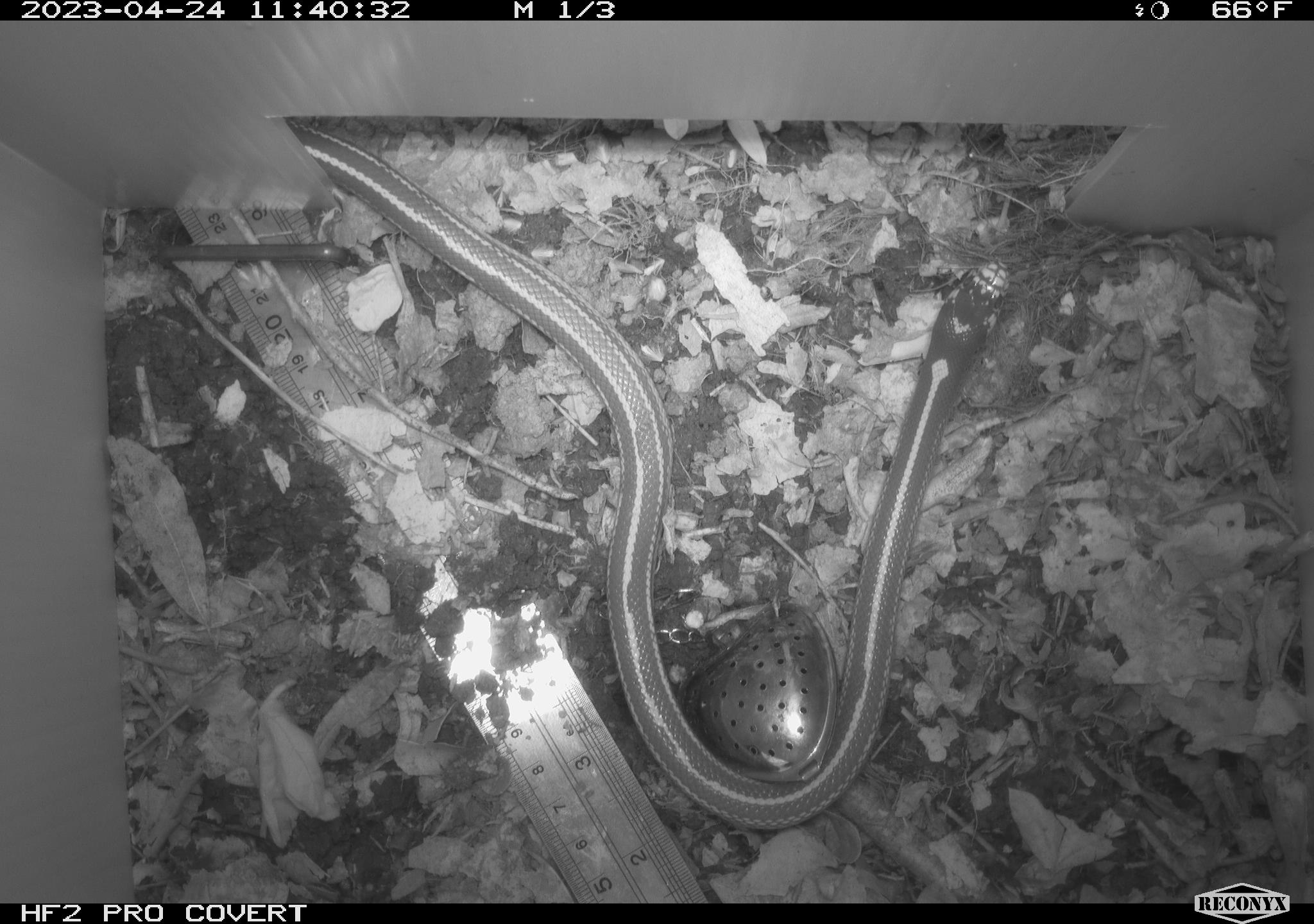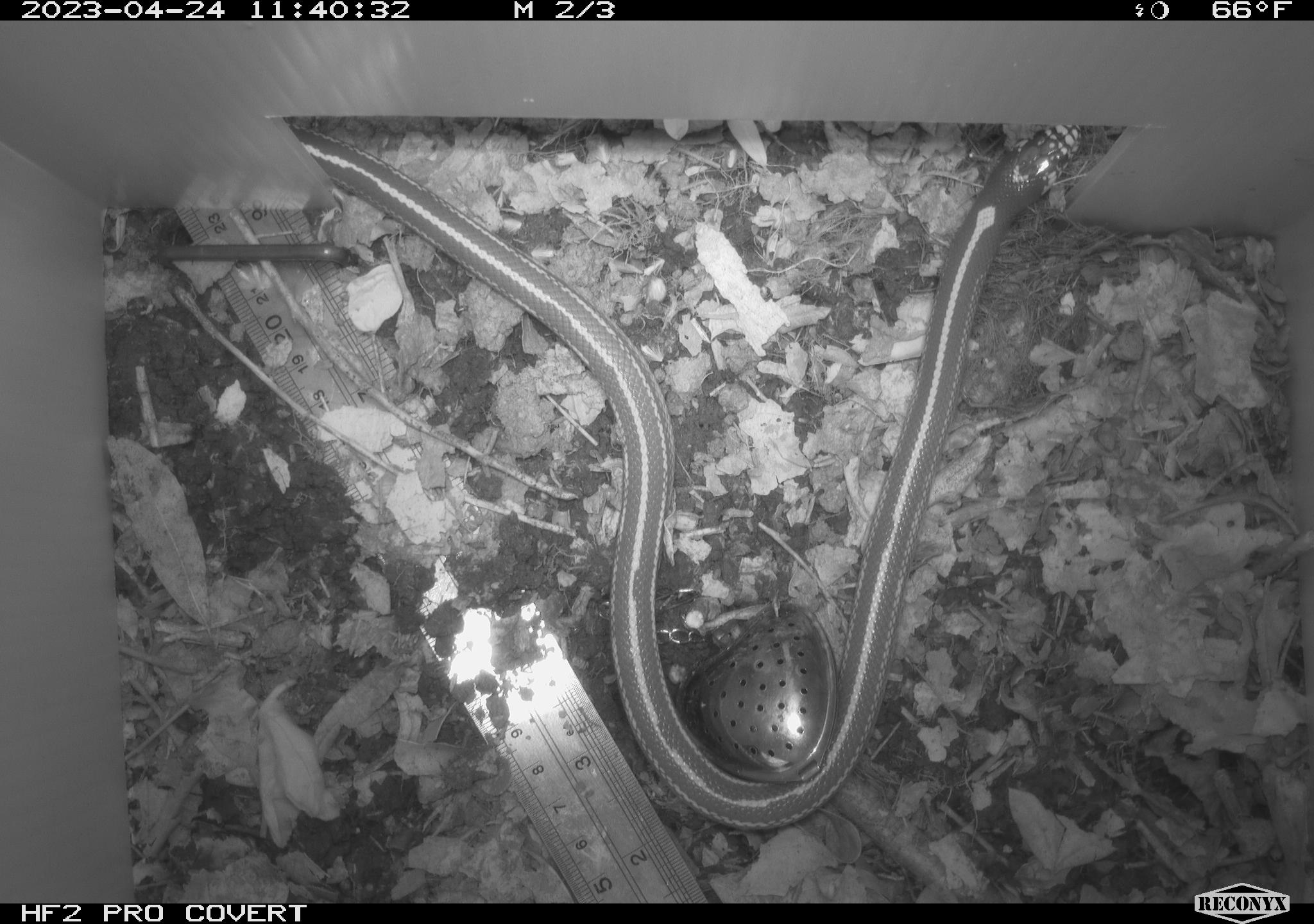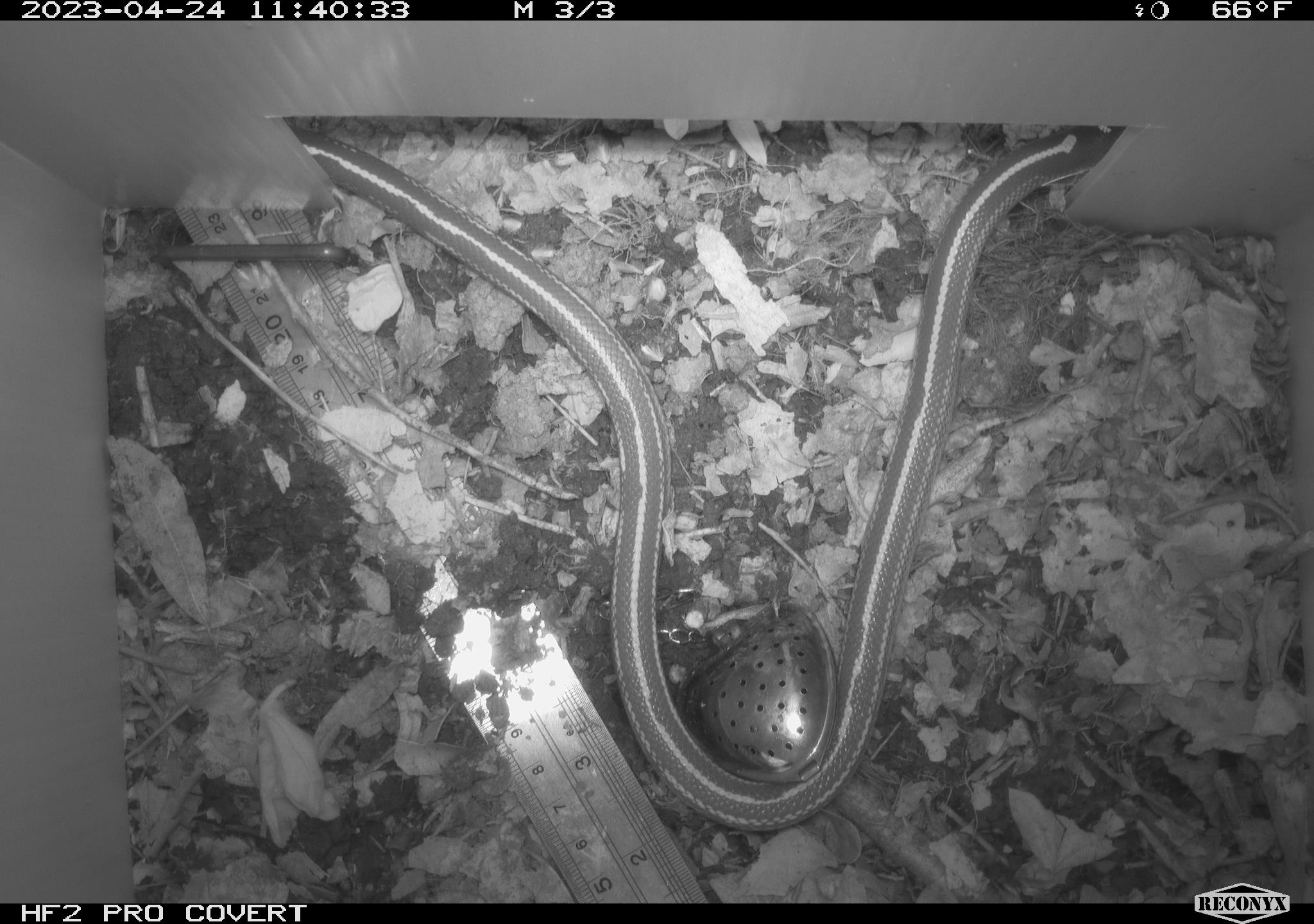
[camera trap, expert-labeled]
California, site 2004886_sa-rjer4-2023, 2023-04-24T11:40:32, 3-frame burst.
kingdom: Animalia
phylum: Chordata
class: Reptilia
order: Squamata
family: Colubridae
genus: Lampropeltis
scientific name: Lampropeltis californiae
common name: california kingsnake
California kingsnake (Lampropeltis californiae).